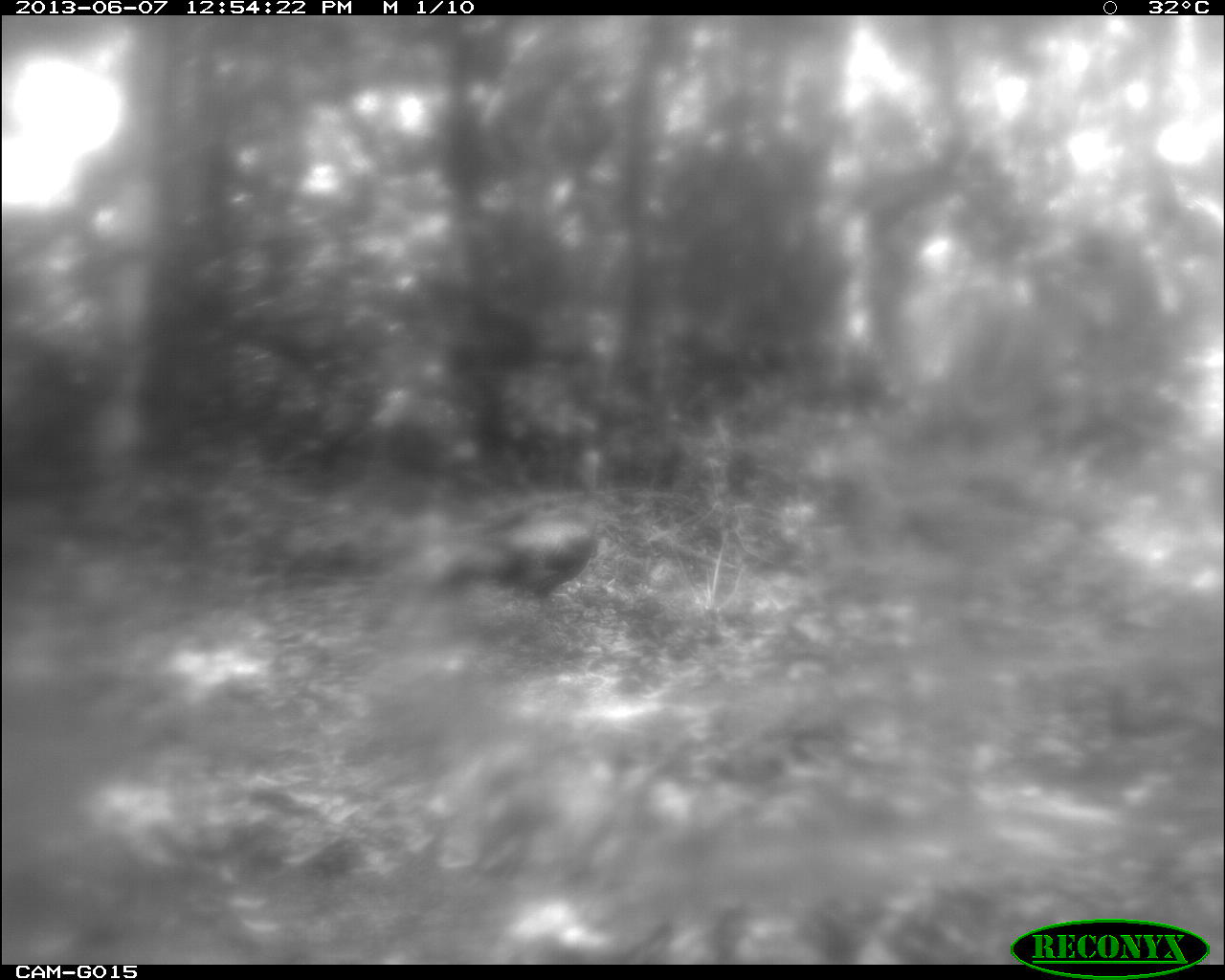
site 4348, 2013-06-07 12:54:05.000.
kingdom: Animalia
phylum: Chordata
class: Aves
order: Galliformes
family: Phasianidae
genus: Meleagris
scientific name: Meleagris ocellata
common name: ocellated turkey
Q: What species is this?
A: Meleagris ocellata (ocellated turkey).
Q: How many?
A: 1.